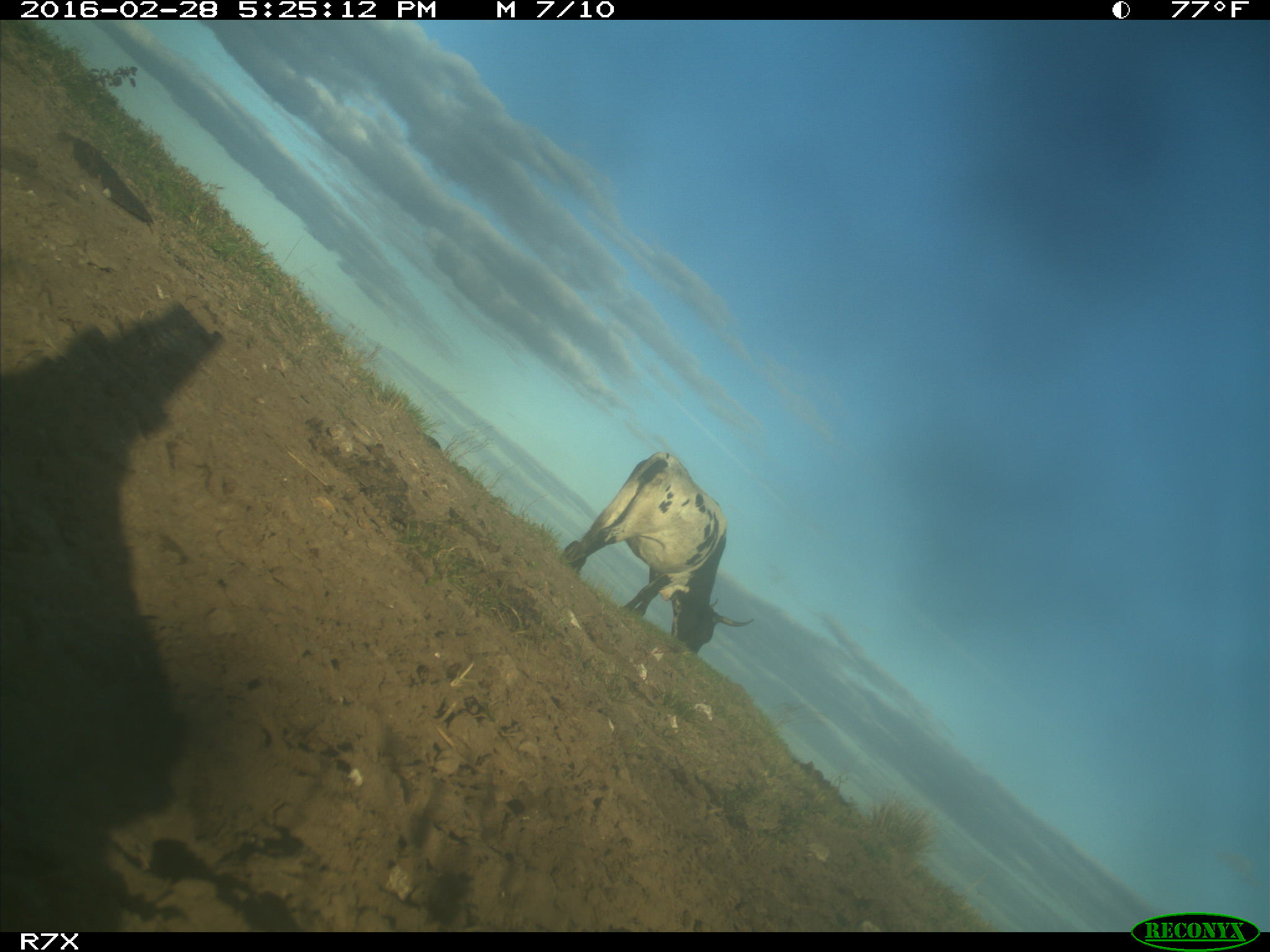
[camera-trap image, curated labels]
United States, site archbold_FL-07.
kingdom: Animalia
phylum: Chordata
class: Mammalia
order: Artiodactyla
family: Bovidae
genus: Bos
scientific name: Bos taurus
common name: domestic cow